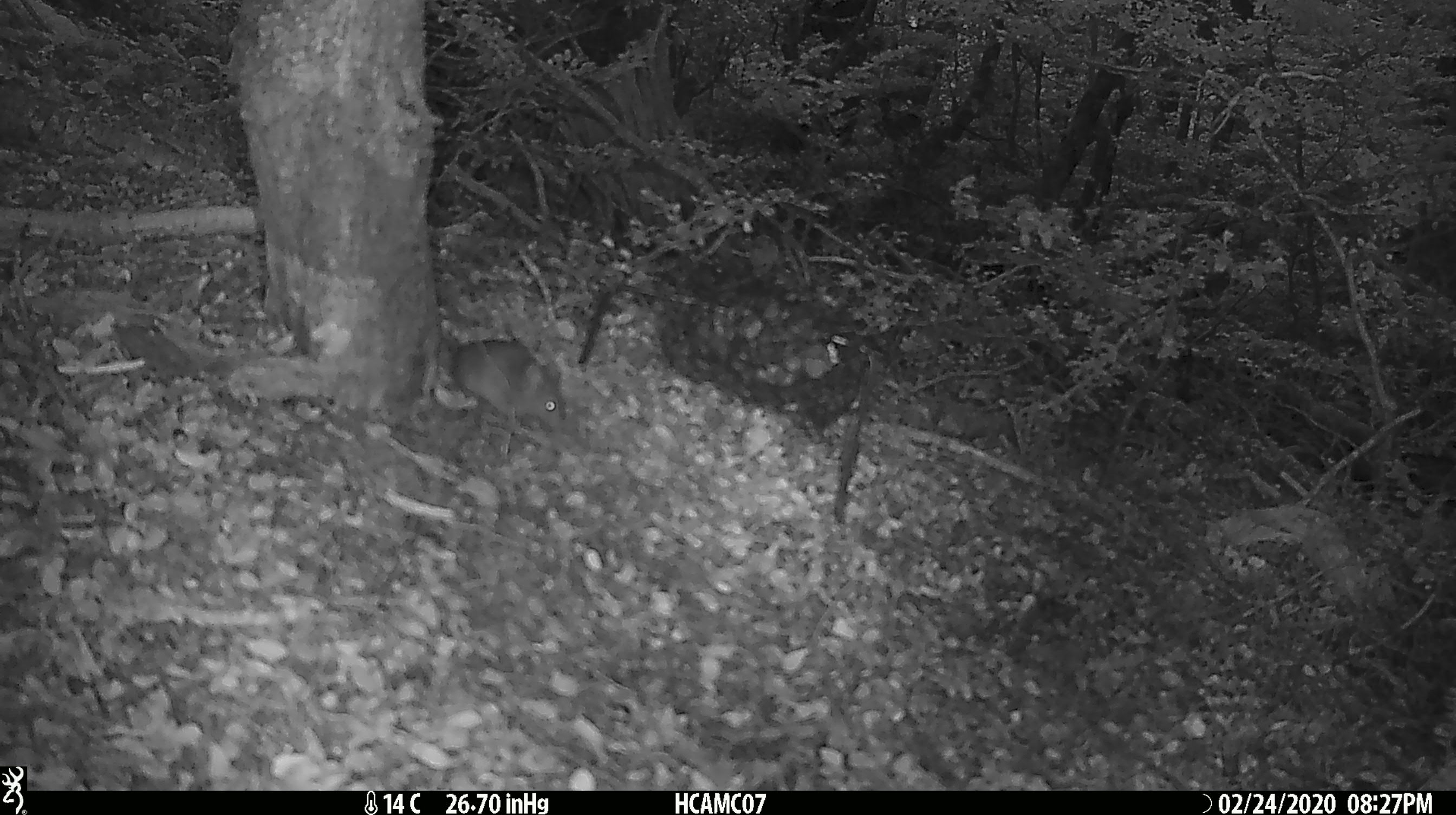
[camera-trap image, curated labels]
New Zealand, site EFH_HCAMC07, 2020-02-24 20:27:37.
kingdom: Animalia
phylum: Chordata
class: Mammalia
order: Rodentia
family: Muridae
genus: Mus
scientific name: Mus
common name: mouse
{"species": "mouse (Mus)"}